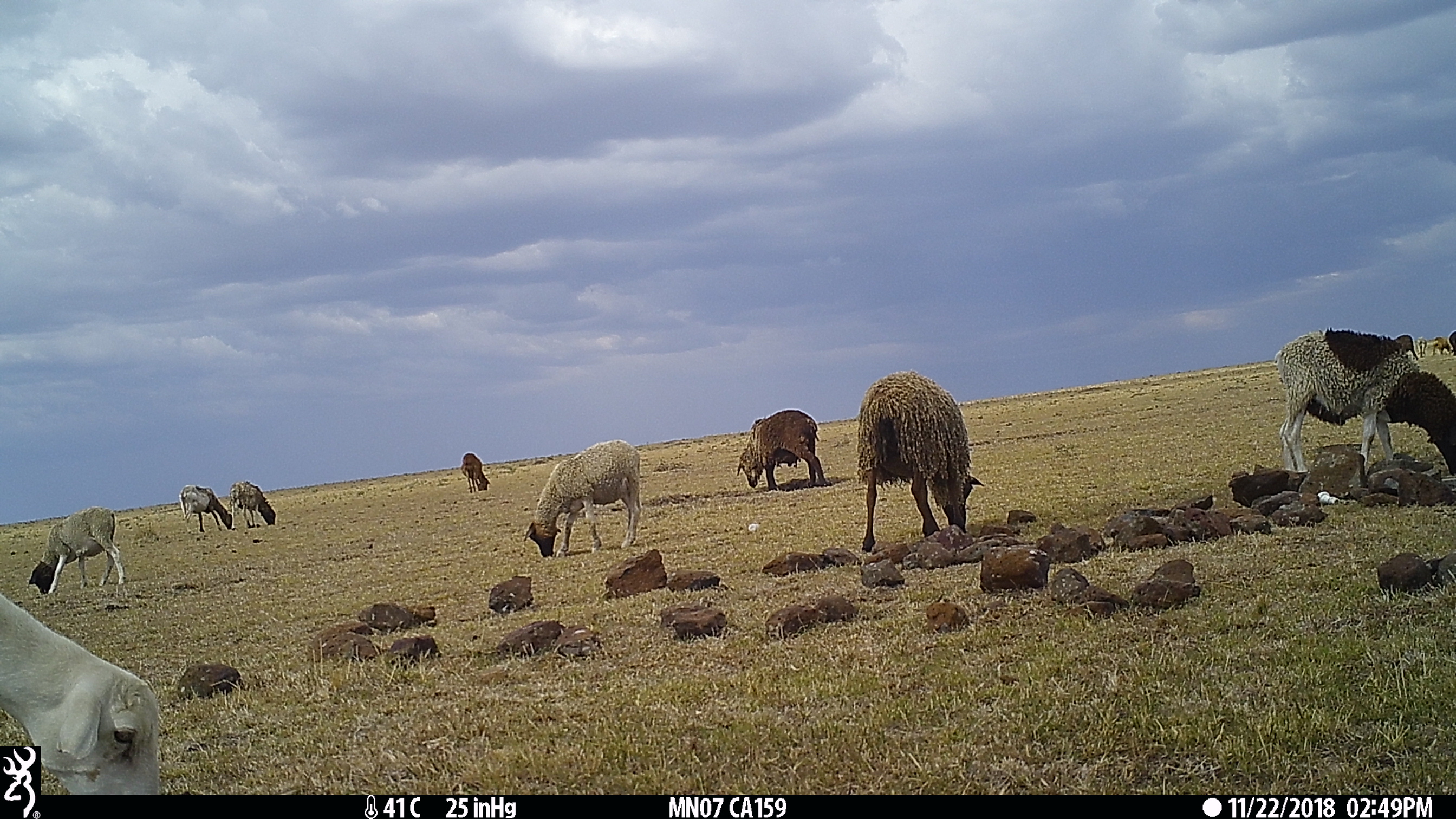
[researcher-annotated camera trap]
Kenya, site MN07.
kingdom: Animalia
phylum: Chordata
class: Mammalia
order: Artiodactyla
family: Bovidae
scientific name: Bovidae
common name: sheep or goat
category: shoat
Shoat (sheep or goat) (Bovidae).